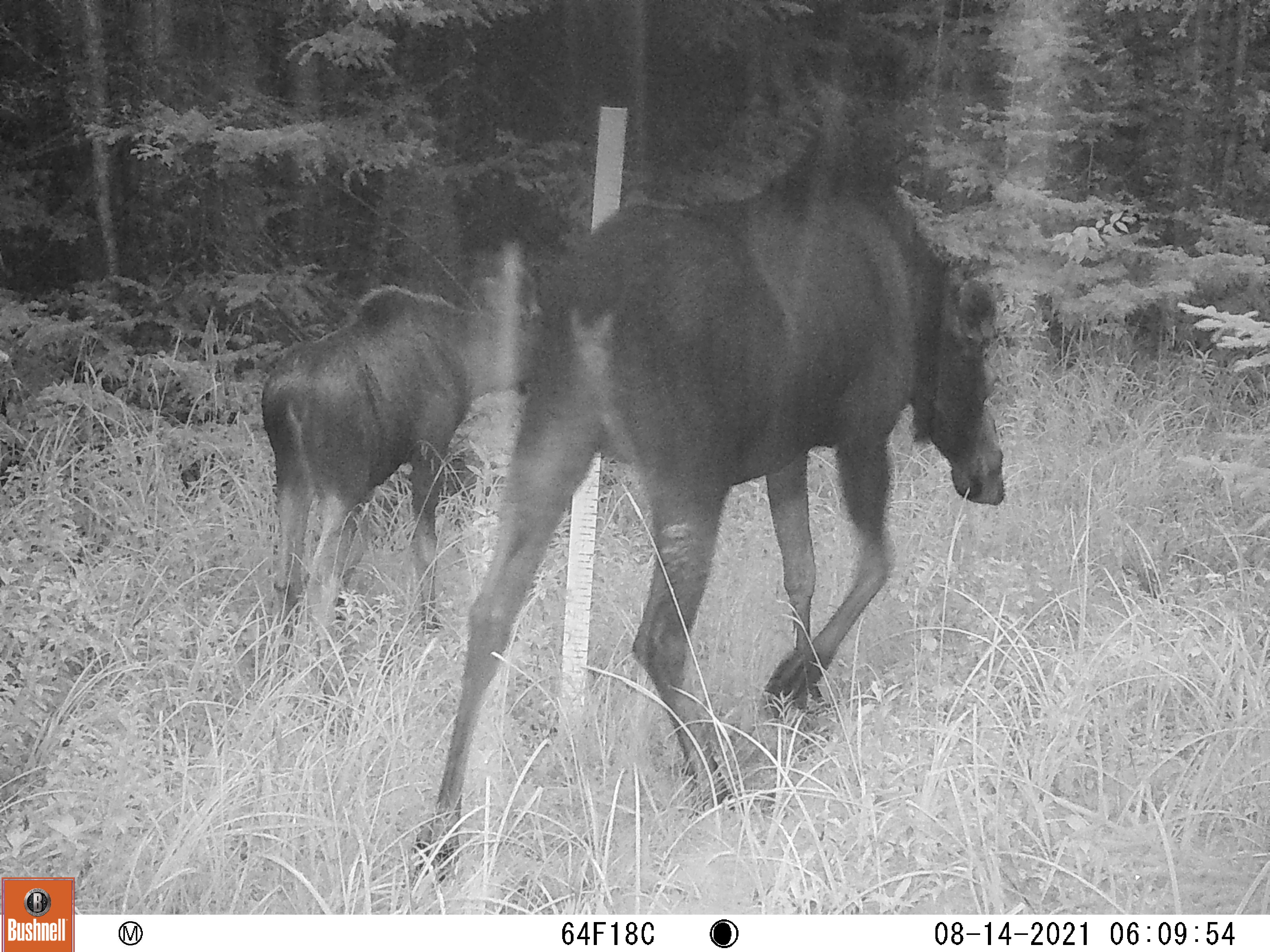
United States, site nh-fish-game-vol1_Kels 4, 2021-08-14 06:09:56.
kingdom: Animalia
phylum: Chordata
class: Mammalia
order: Artiodactyla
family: Cervidae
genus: Alces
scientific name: Alces alces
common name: moose